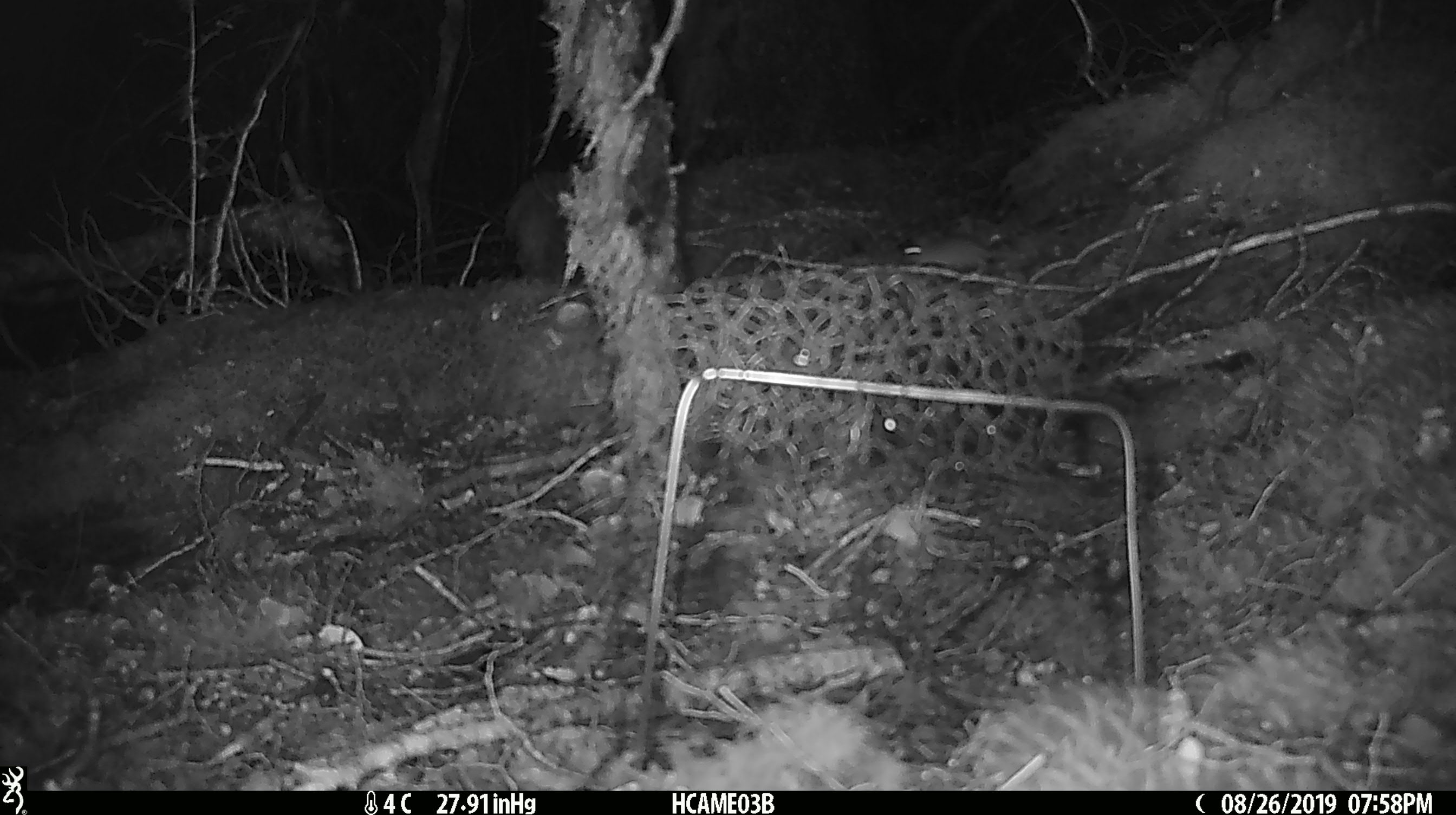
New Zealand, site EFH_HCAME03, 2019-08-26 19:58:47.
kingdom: Animalia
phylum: Chordata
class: Mammalia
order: Rodentia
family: Muridae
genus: Mus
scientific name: Mus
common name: mouse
Mouse (Mus).